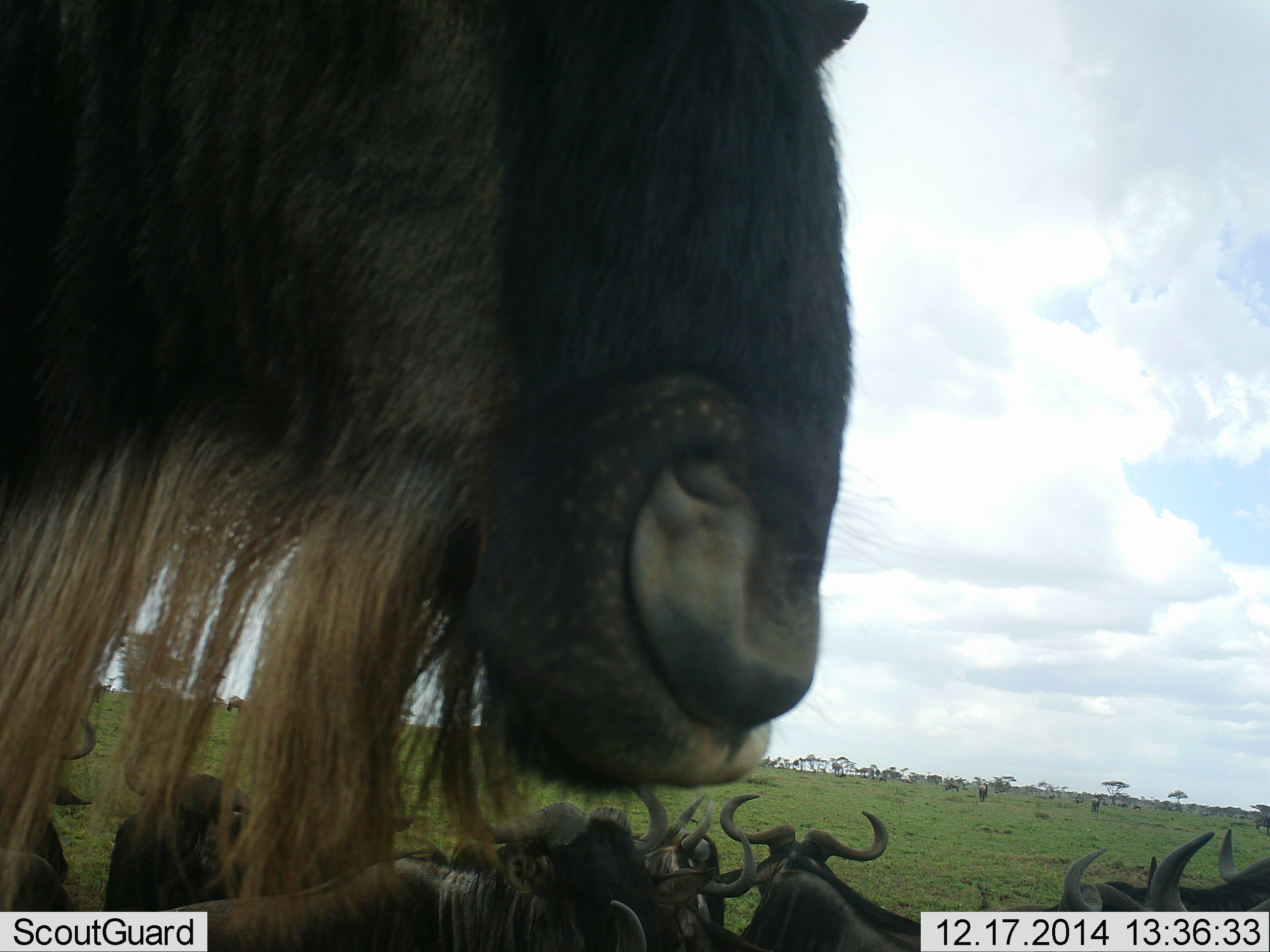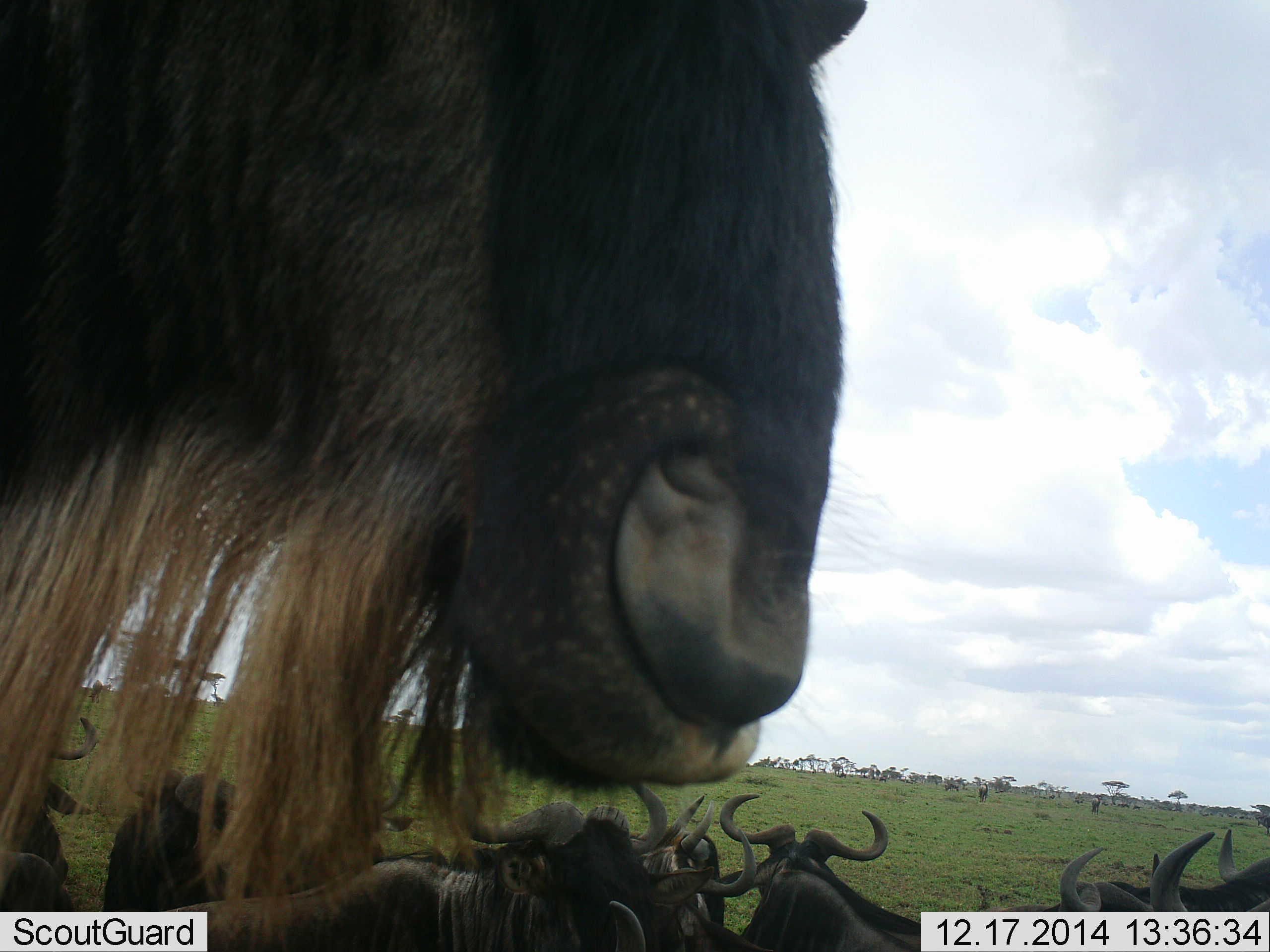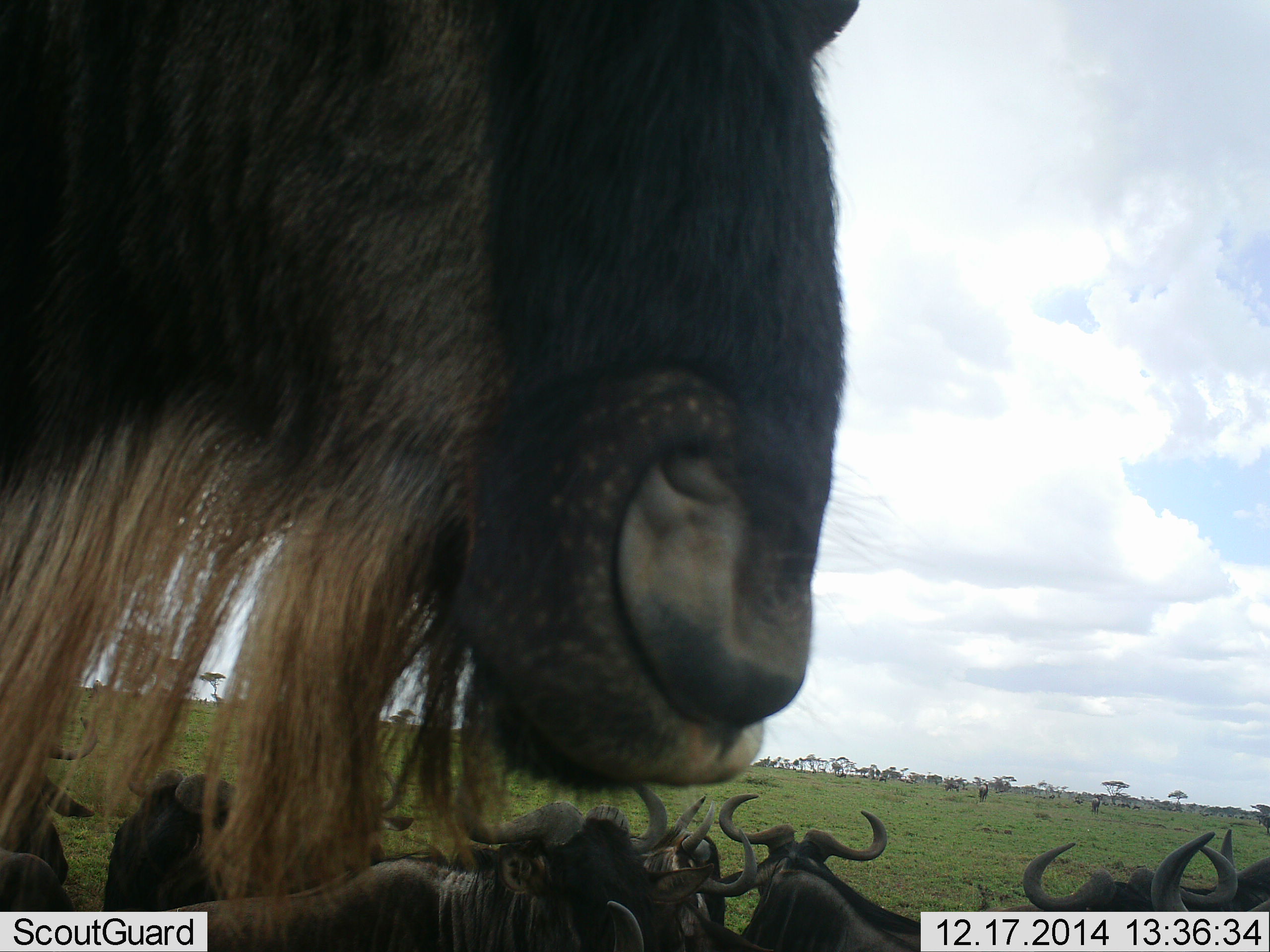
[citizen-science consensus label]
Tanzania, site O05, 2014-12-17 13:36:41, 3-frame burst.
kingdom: Animalia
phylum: Chordata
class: Mammalia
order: Artiodactyla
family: Bovidae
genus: Connochaetes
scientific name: Connochaetes taurinus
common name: blue wildebeest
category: wildebeest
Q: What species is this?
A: Wildebeest (blue wildebeest) (Connochaetes taurinus).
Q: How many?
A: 10.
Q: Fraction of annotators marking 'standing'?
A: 80%.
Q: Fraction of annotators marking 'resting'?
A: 70%.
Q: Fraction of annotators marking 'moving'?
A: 10%.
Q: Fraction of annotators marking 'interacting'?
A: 0%.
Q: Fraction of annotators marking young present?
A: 0%.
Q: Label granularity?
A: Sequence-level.